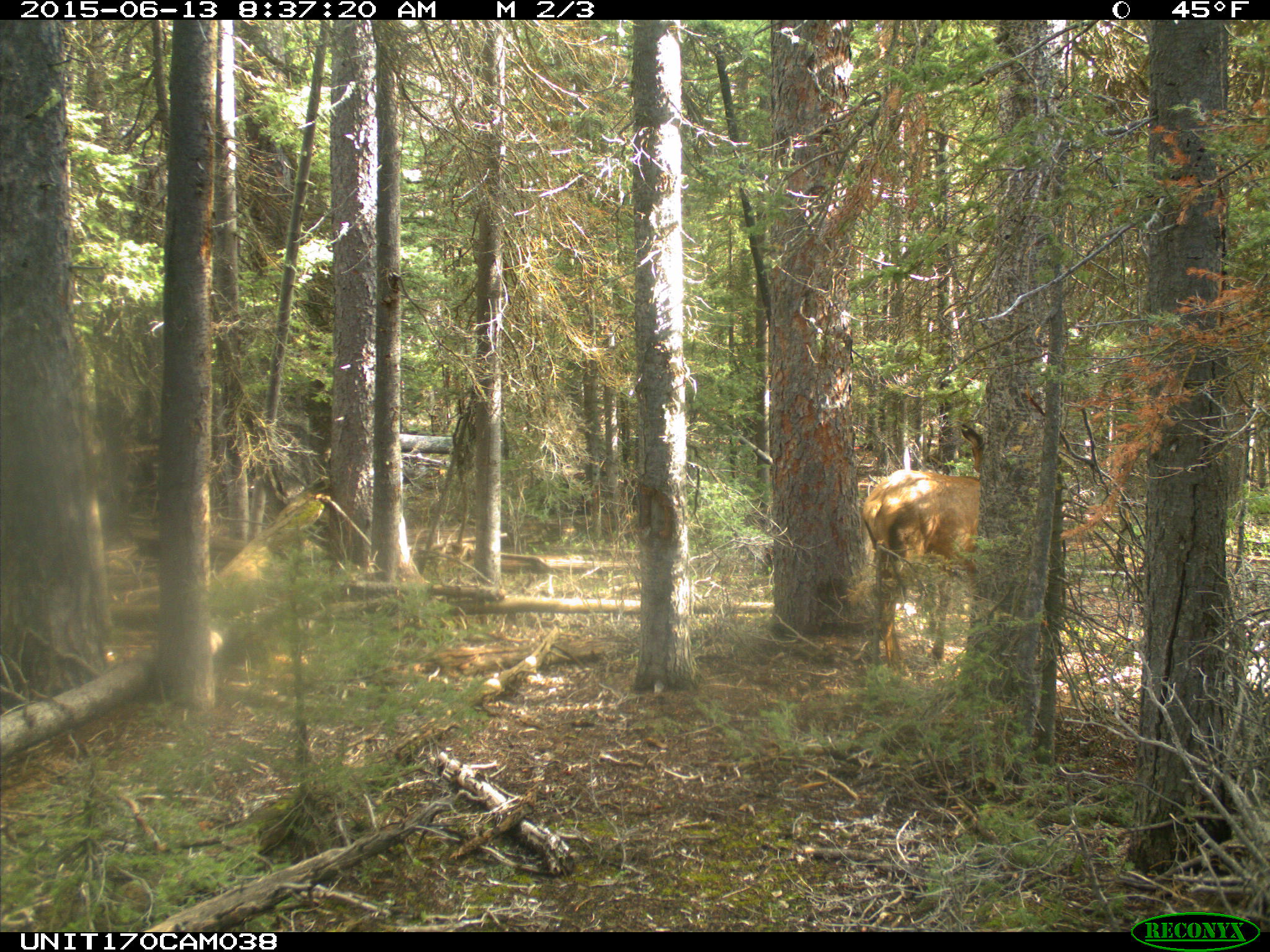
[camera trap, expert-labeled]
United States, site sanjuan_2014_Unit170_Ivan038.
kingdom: Animalia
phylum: Chordata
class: Mammalia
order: Artiodactyla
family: Cervidae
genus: Cervus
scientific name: Cervus elaphus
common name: red deer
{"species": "Cervus elaphus (red deer)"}